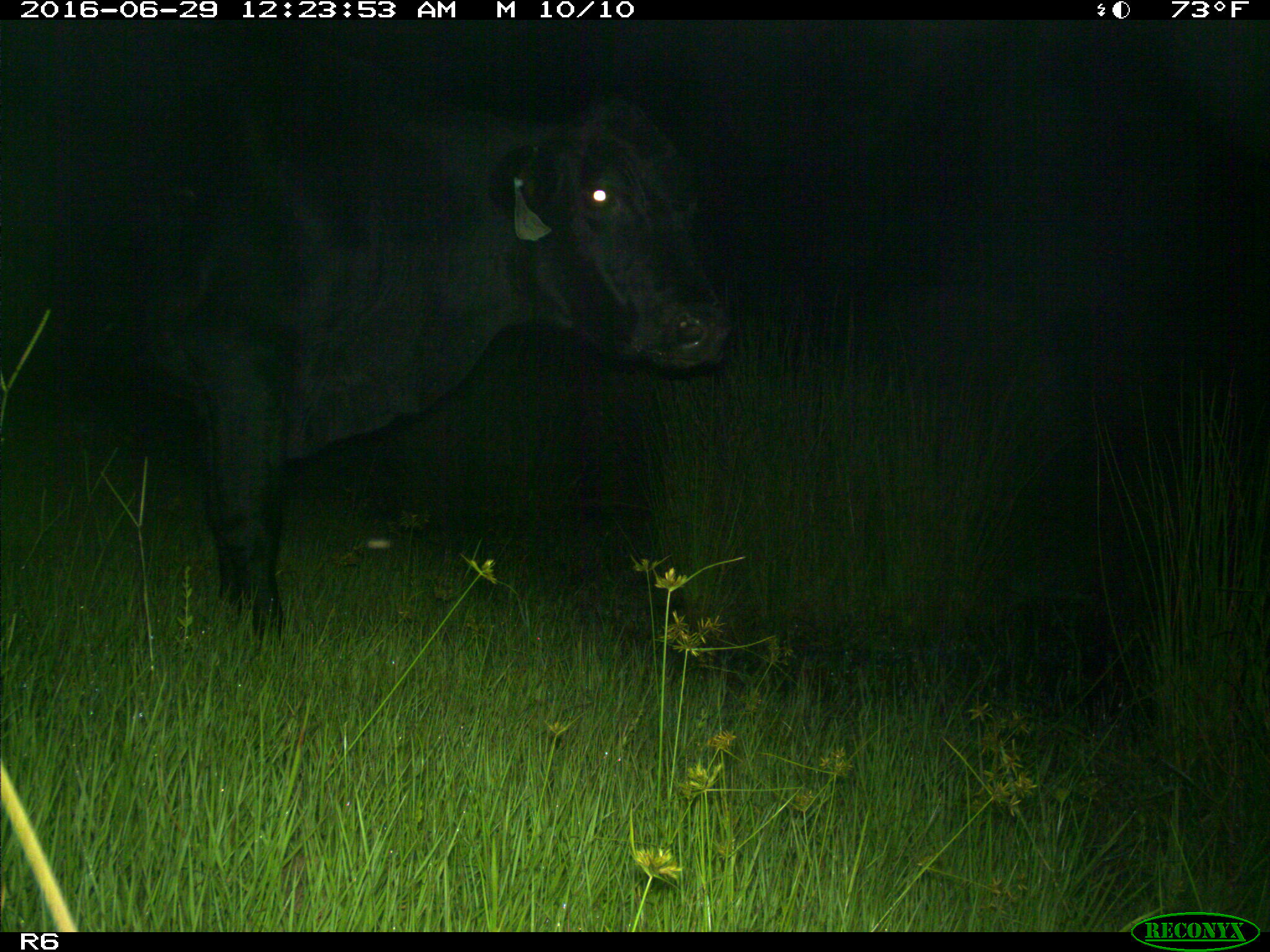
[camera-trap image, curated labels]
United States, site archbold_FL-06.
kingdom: Animalia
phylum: Chordata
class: Mammalia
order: Artiodactyla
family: Bovidae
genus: Bos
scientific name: Bos taurus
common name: domestic cow